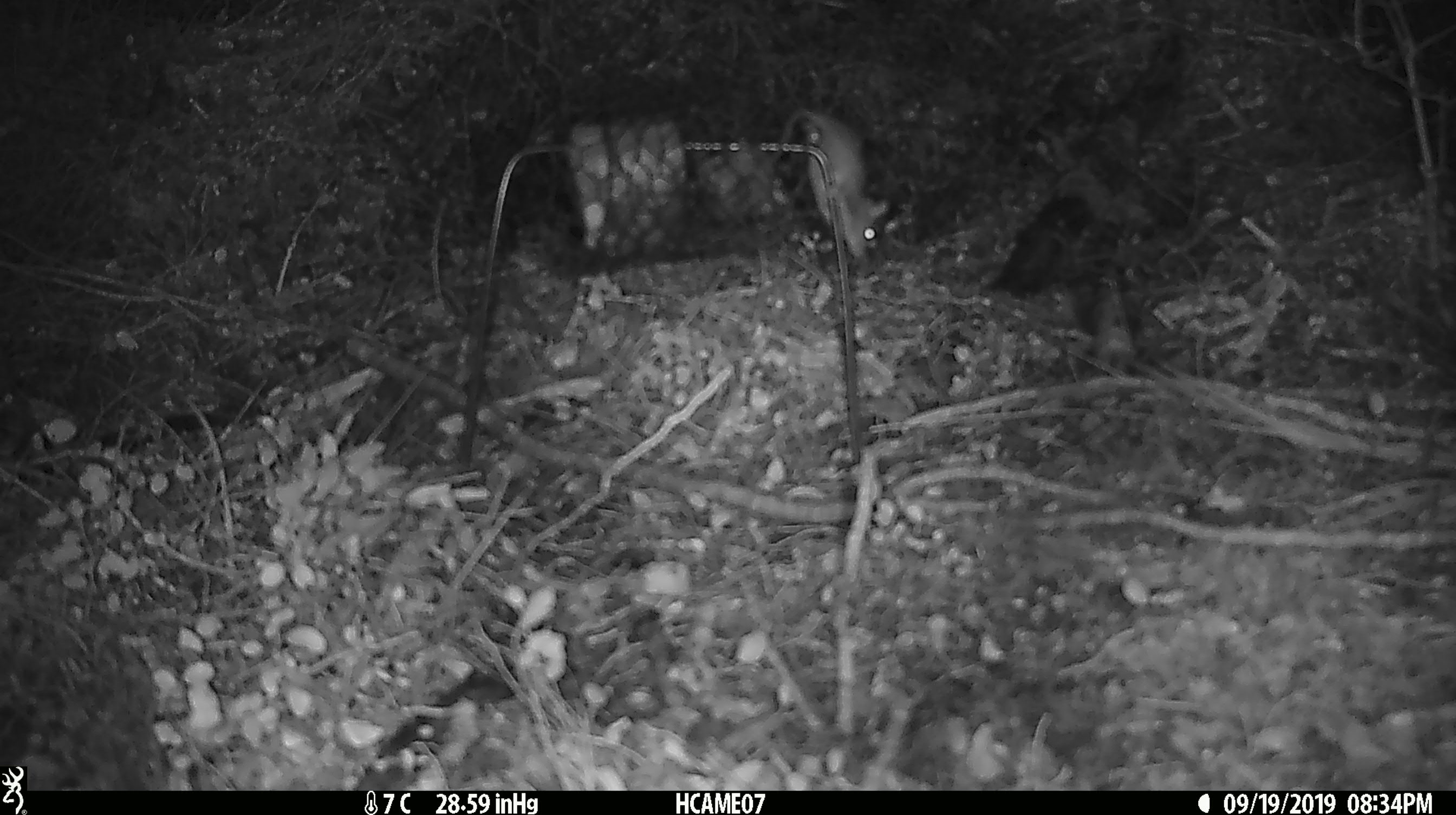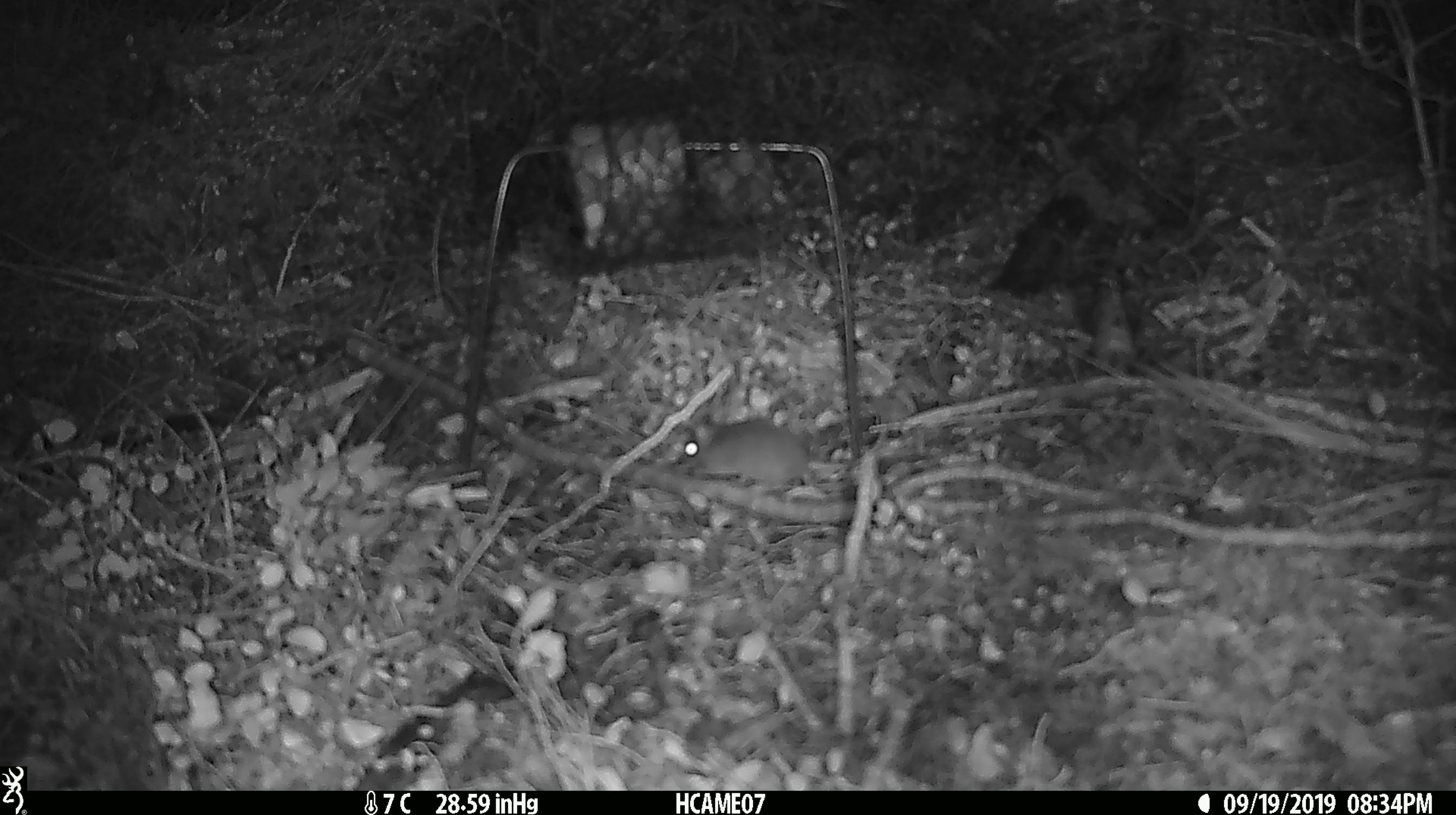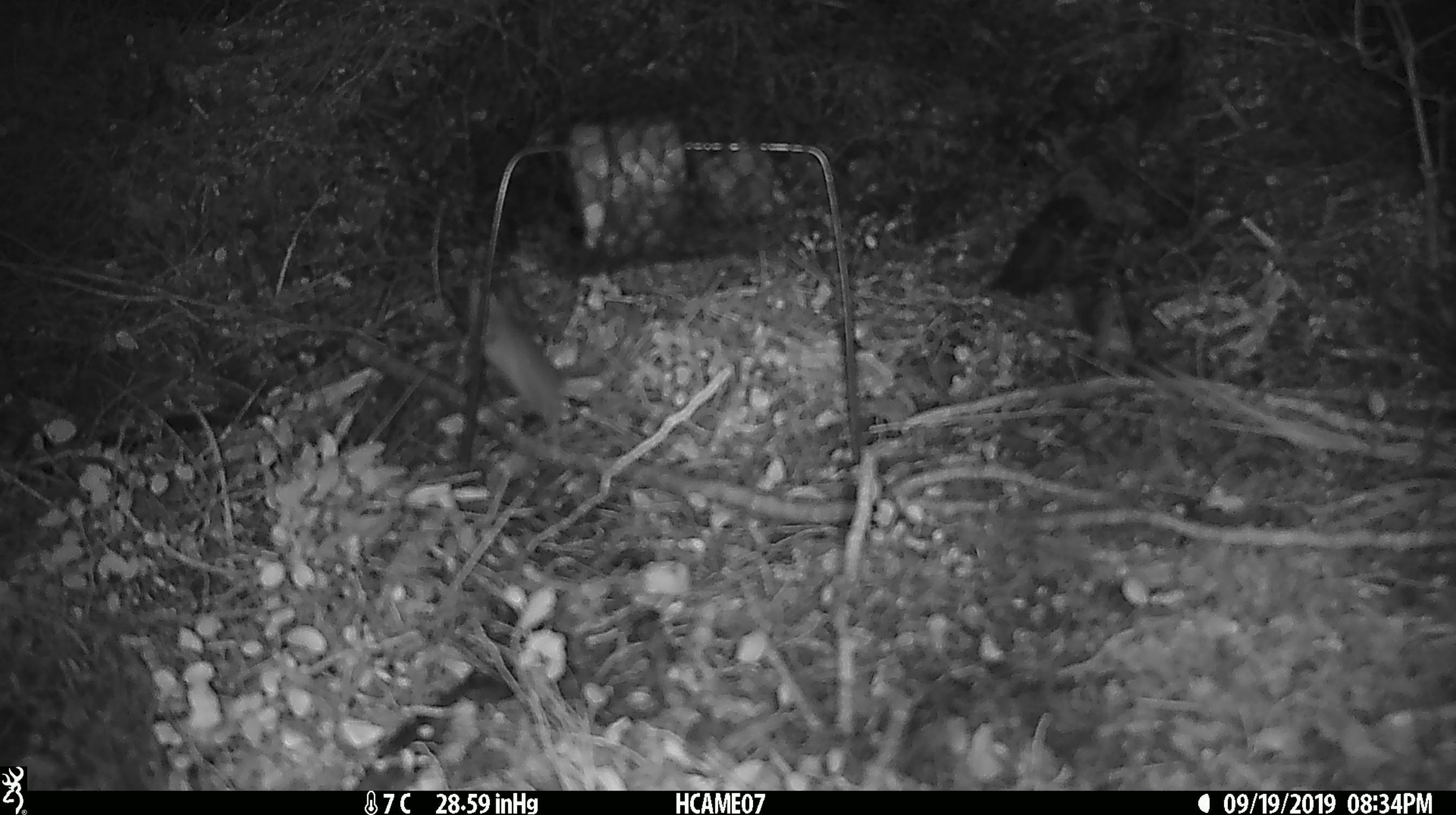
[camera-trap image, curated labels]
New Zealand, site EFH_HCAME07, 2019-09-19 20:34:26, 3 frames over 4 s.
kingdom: Animalia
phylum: Chordata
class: Mammalia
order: Rodentia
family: Muridae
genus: Mus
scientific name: Mus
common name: mouse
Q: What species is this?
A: Mouse (Mus).